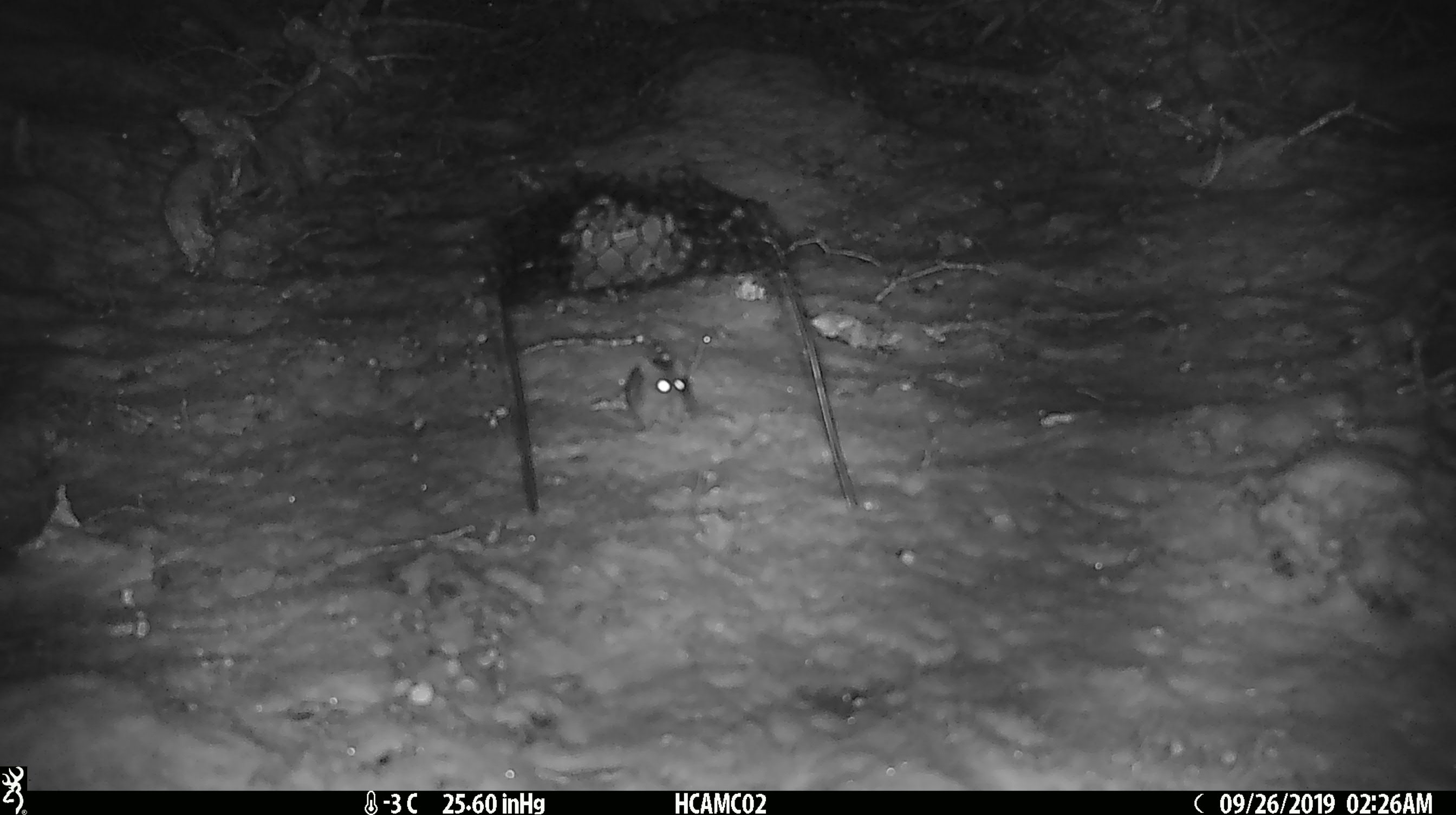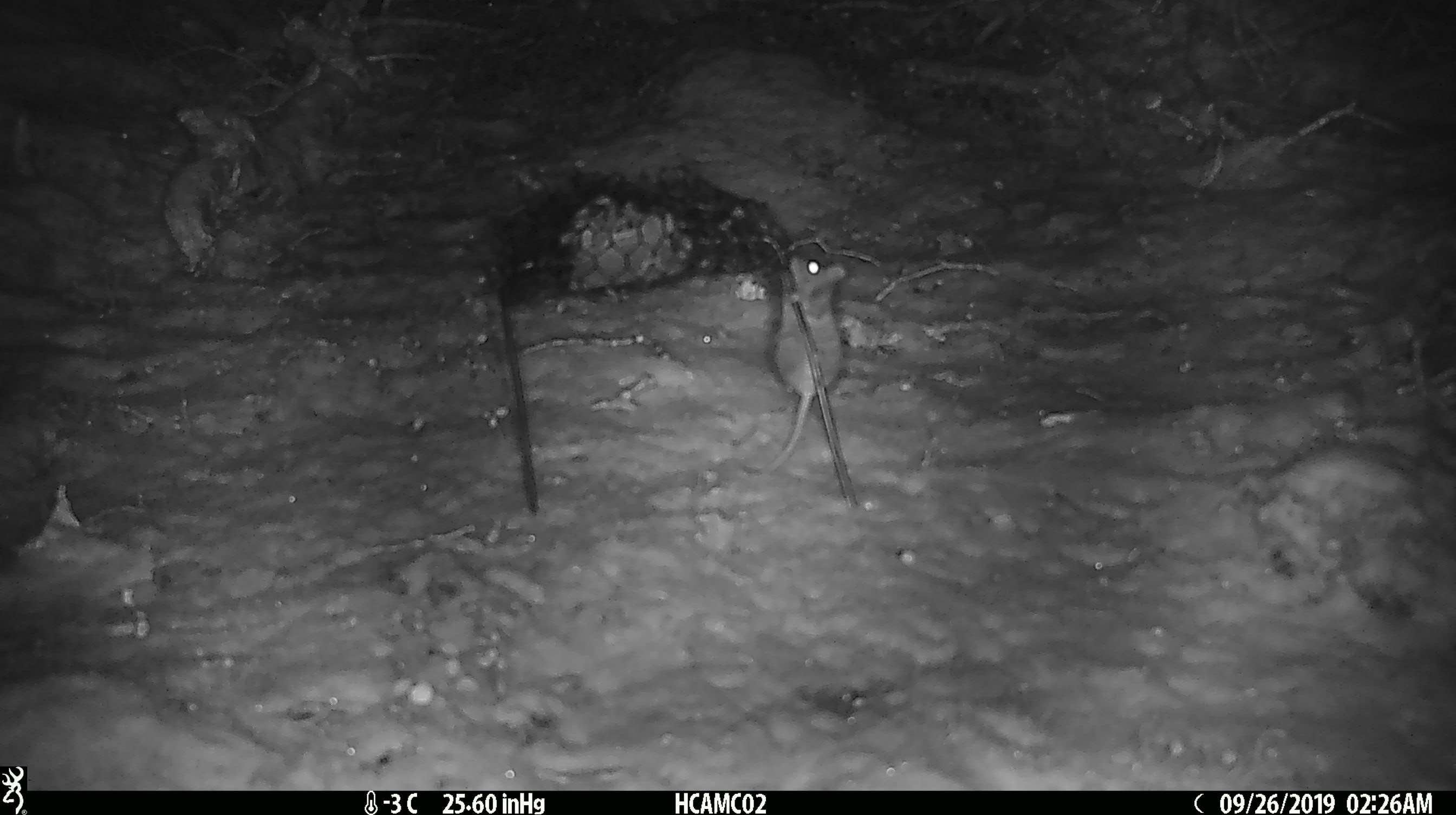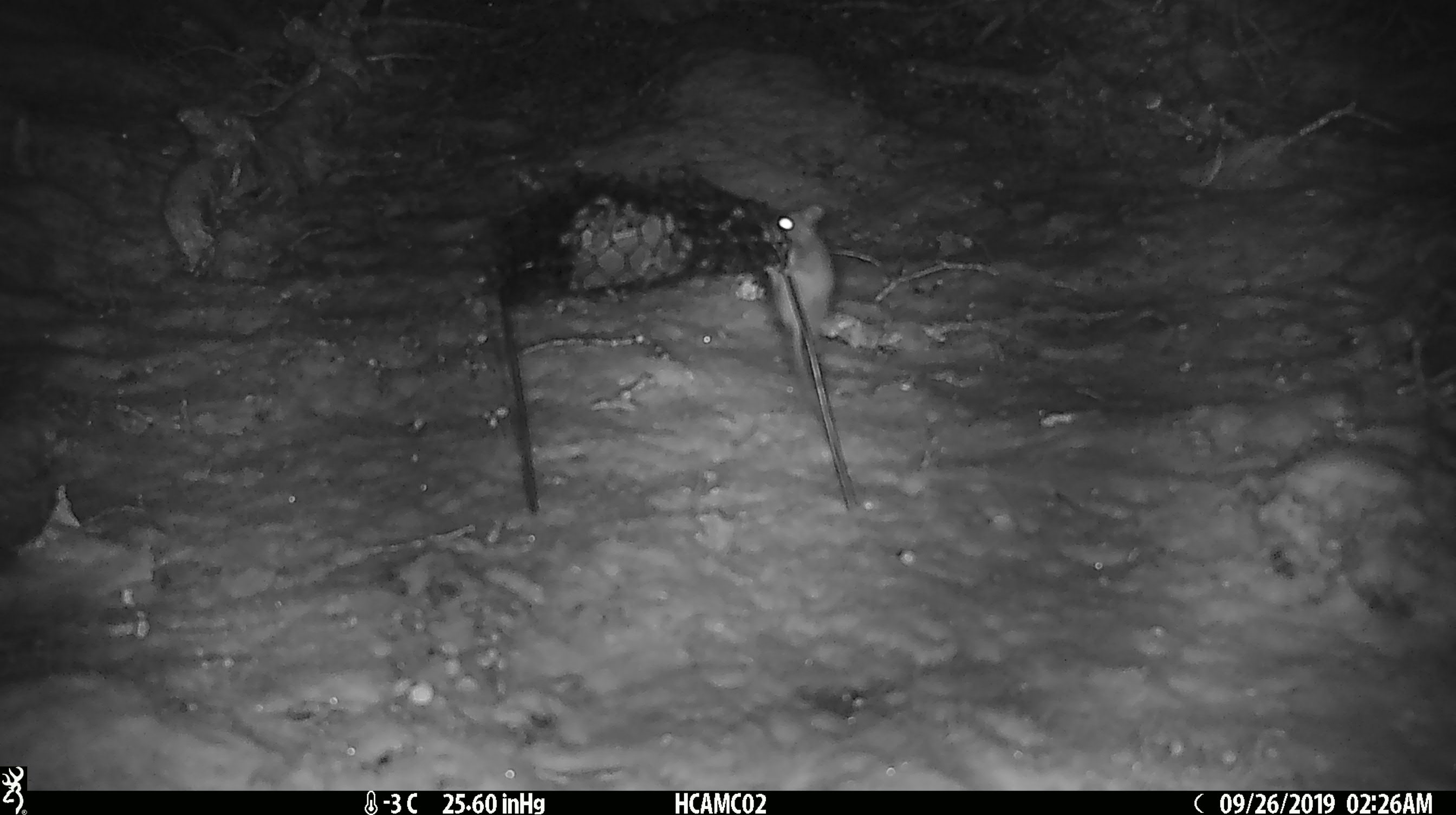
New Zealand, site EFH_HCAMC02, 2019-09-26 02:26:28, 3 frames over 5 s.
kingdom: Animalia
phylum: Chordata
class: Mammalia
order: Rodentia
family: Muridae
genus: Mus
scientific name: Mus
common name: mouse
Mouse (Mus).